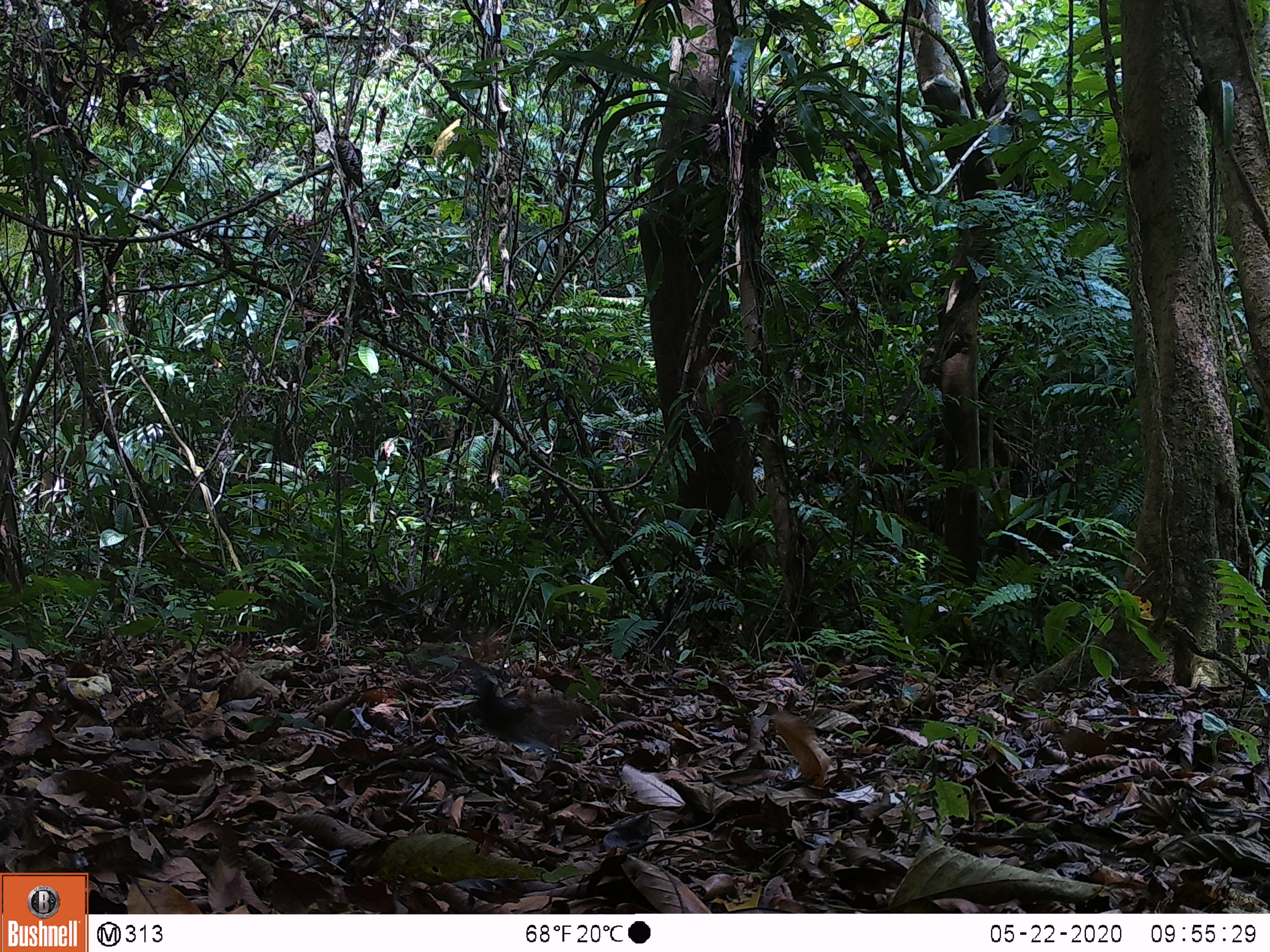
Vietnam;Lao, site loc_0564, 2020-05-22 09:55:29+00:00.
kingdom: Animalia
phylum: Chordata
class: Aves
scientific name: Aves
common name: bird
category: unidentified bird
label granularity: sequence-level